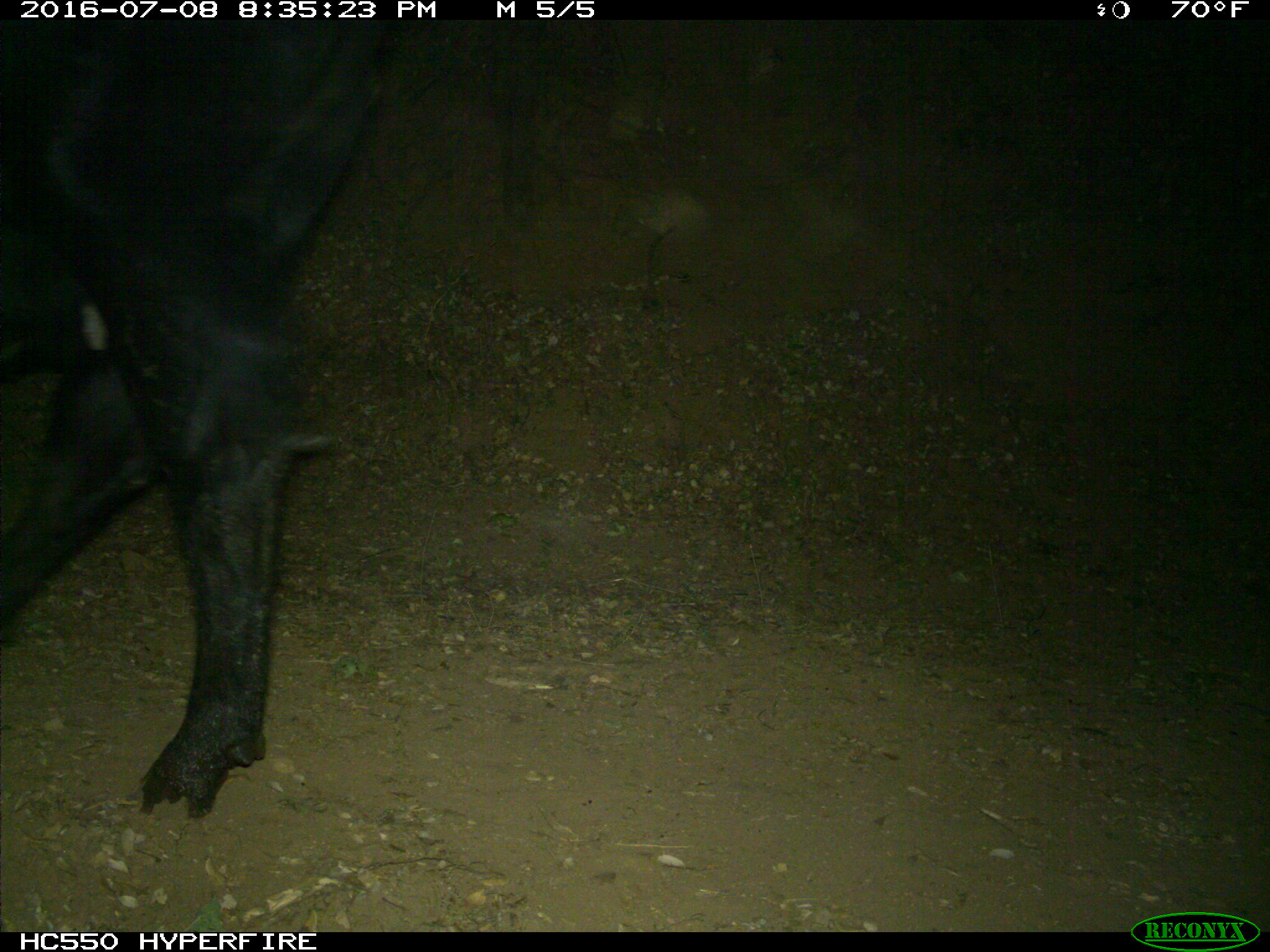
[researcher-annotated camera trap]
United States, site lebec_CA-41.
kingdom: Animalia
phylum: Chordata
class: Mammalia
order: Artiodactyla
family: Bovidae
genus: Bos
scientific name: Bos taurus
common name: domestic cow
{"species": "Bos taurus (domestic cow)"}